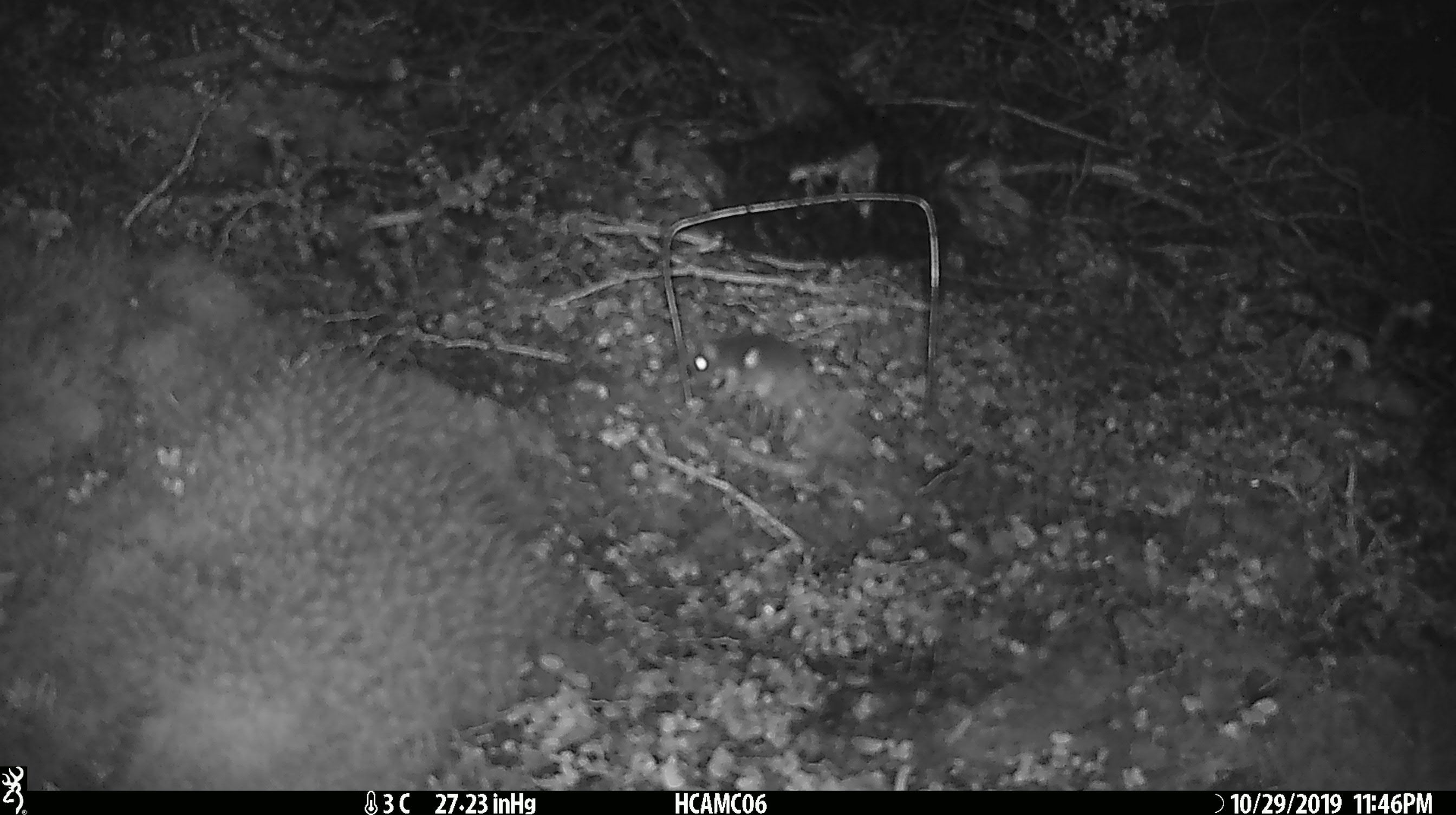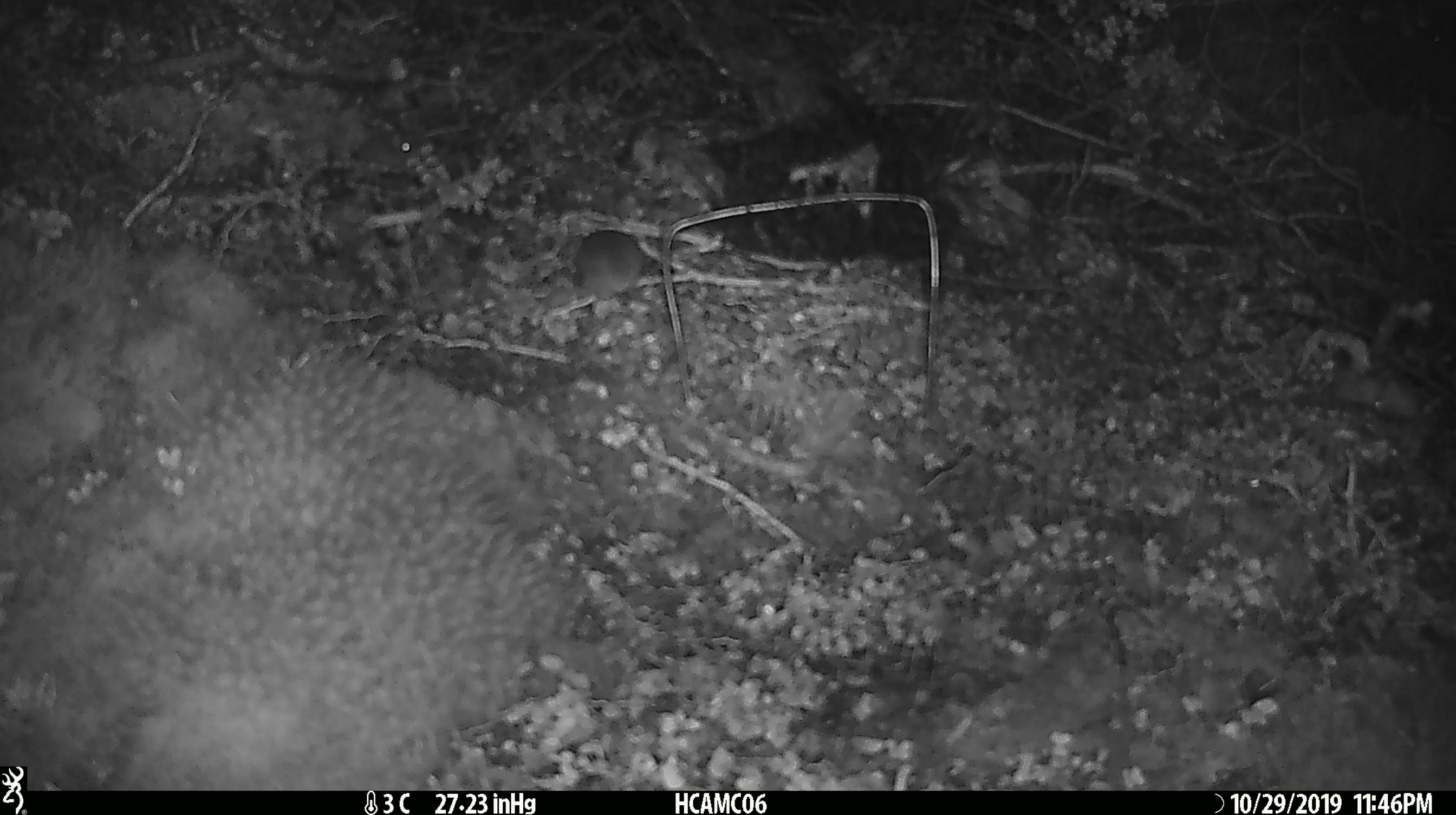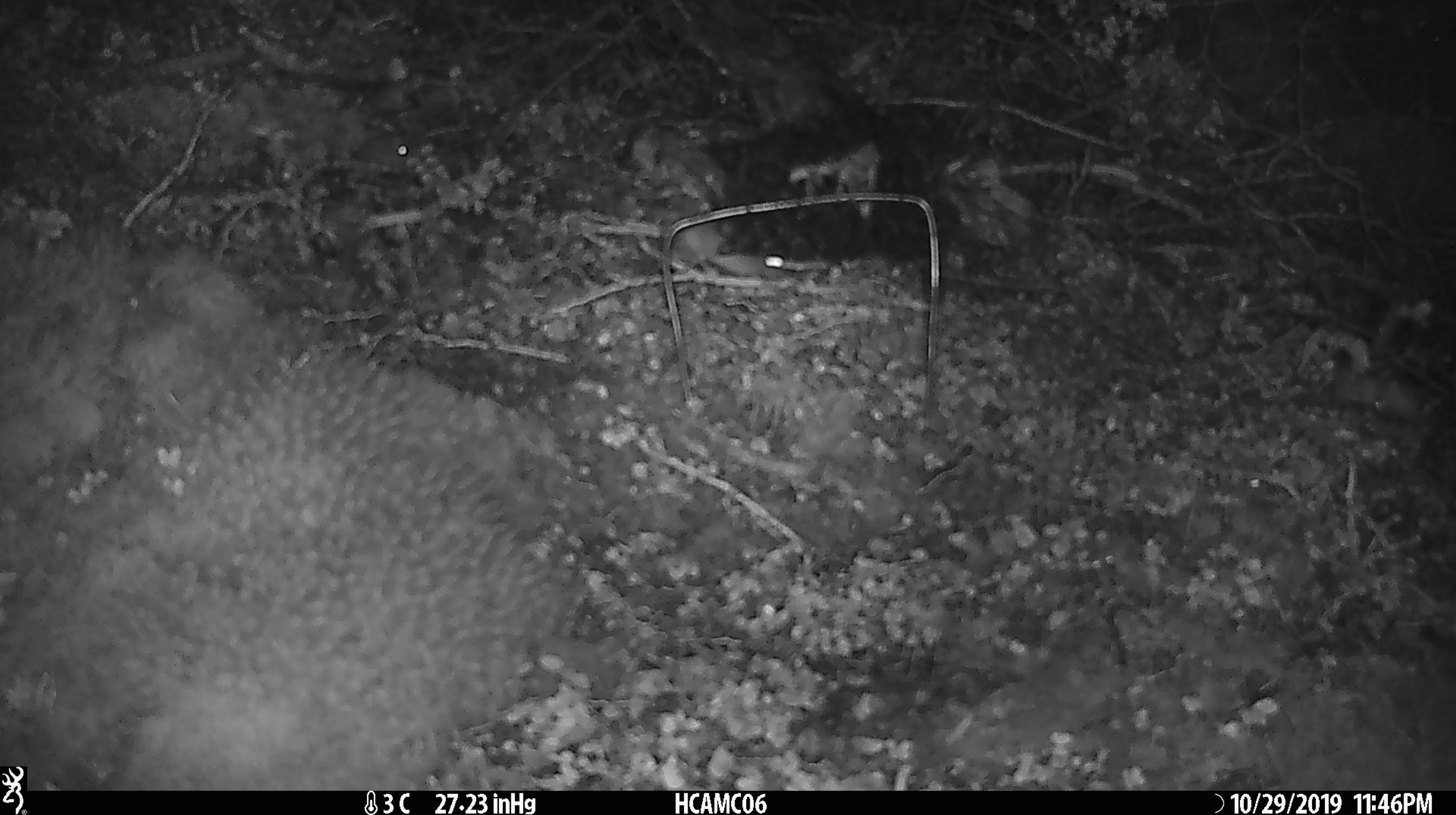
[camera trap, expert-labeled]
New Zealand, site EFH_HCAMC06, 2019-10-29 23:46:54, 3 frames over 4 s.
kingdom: Animalia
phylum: Chordata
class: Mammalia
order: Rodentia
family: Muridae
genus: Mus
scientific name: Mus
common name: mouse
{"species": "mouse (Mus)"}